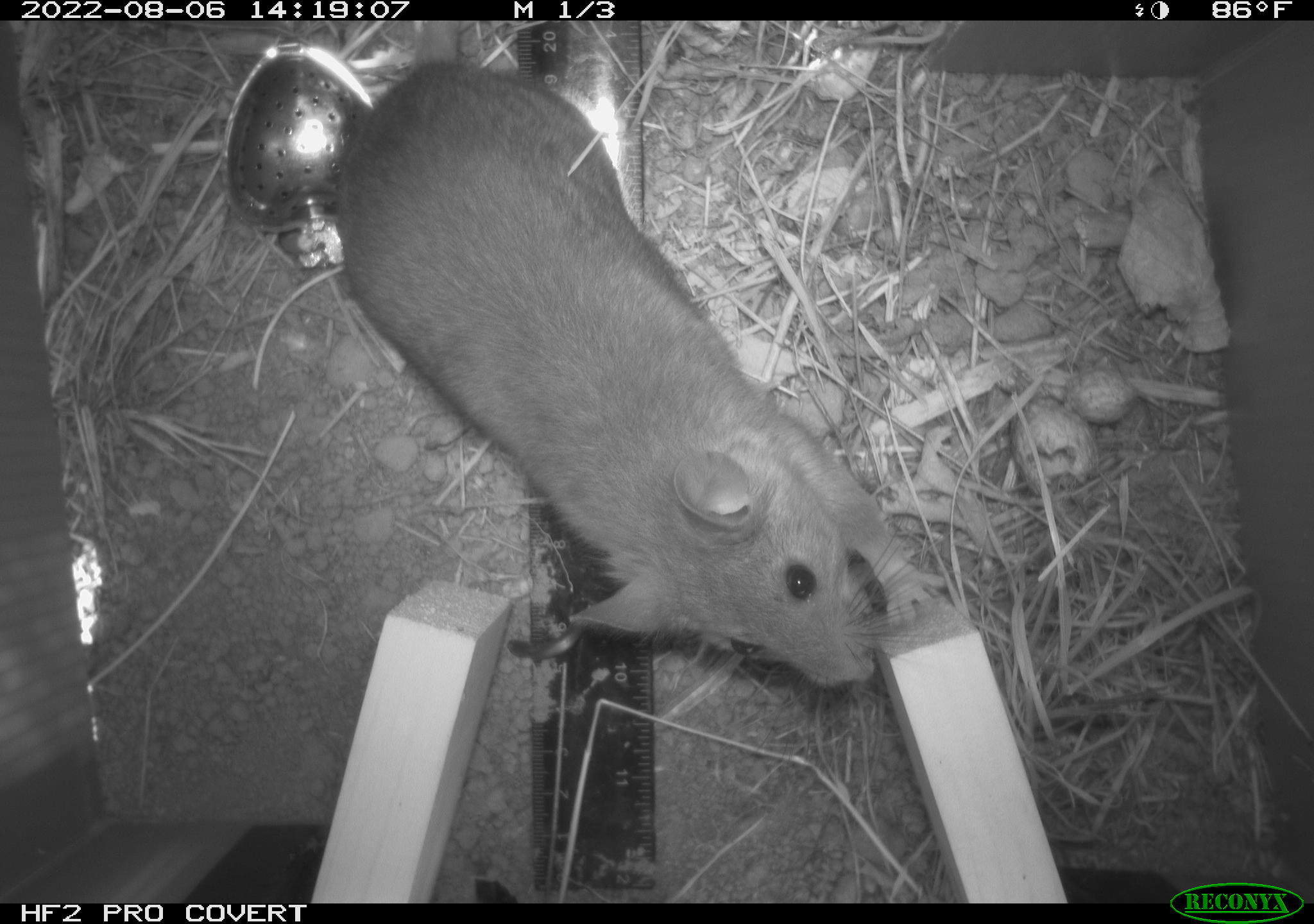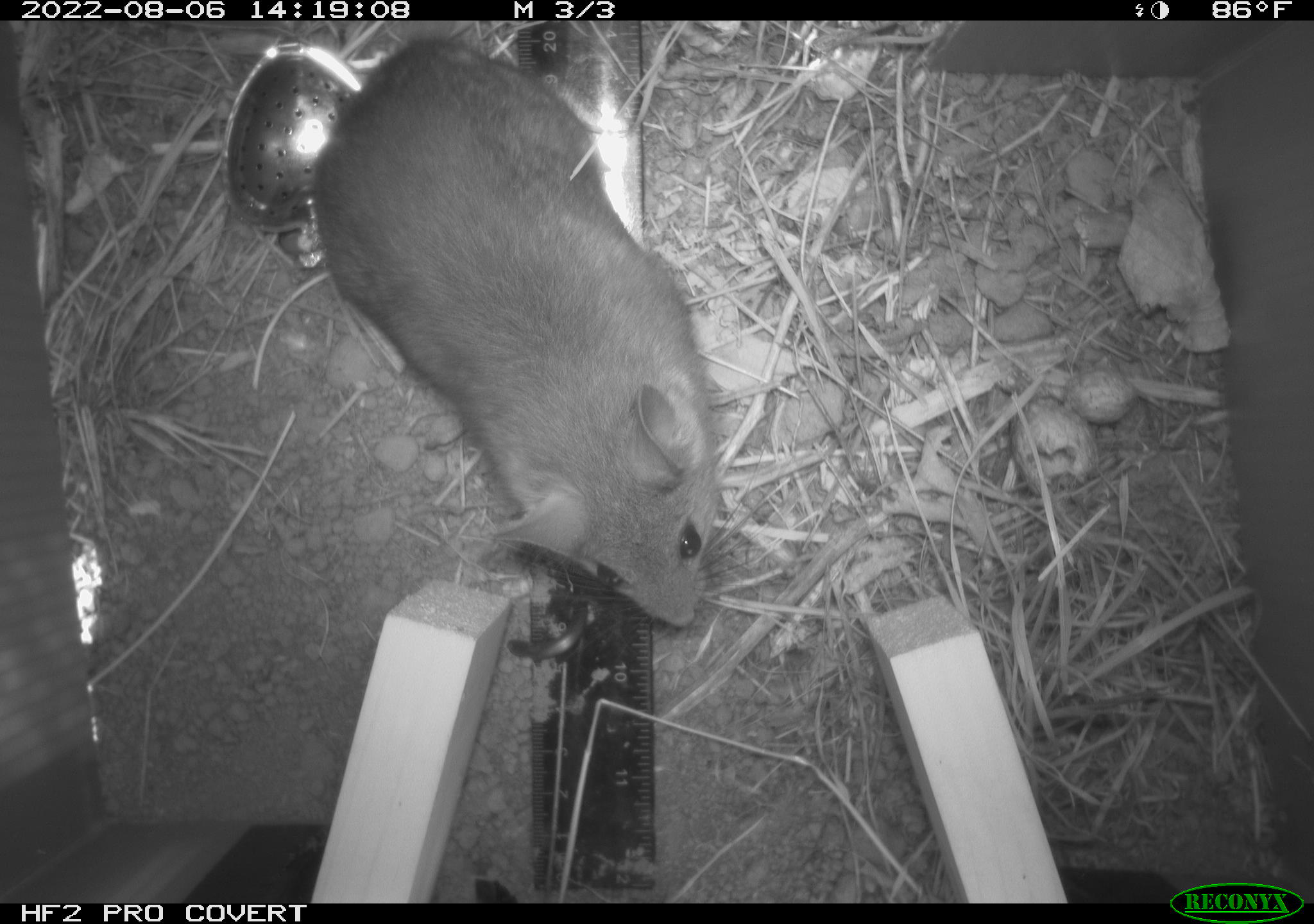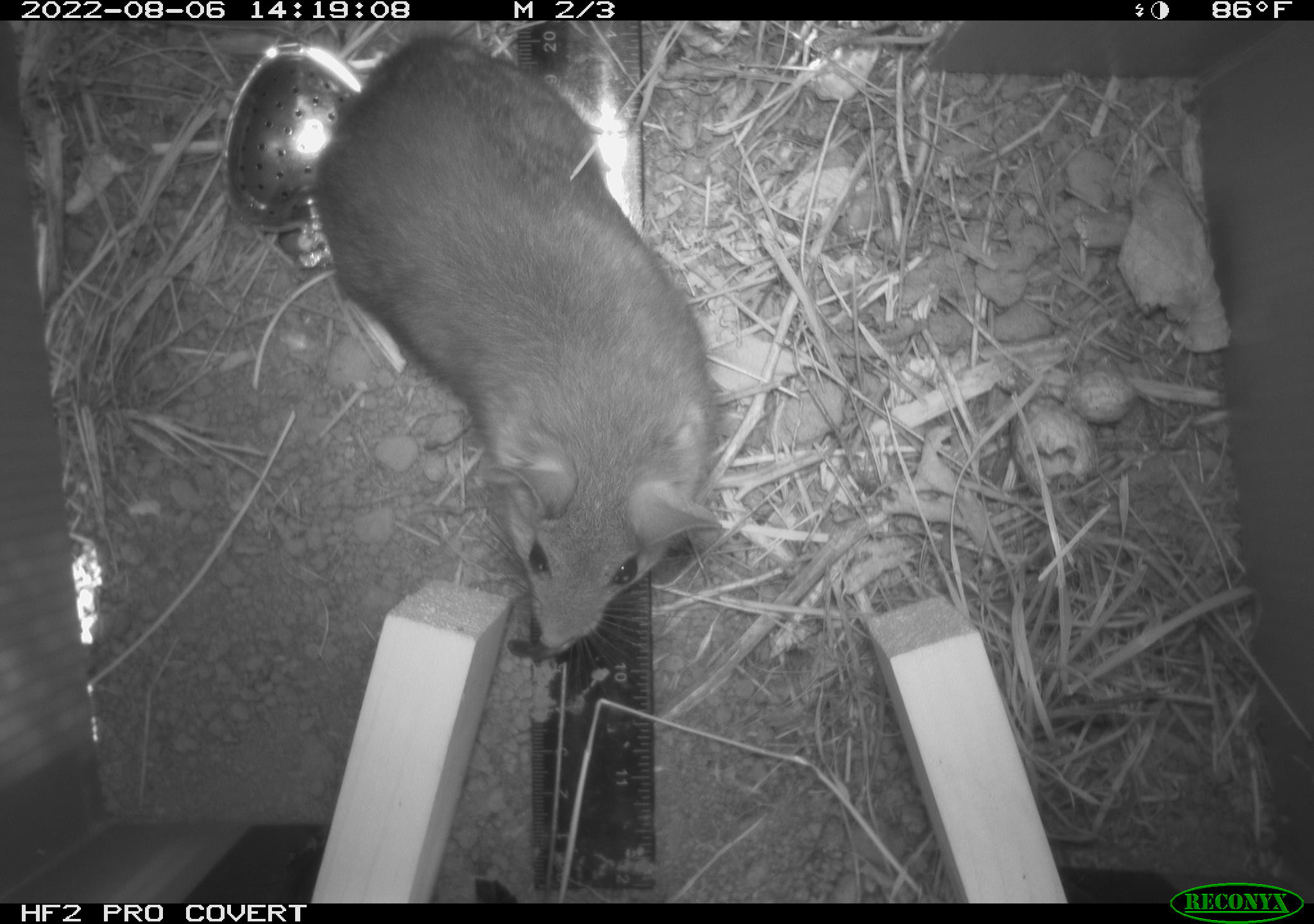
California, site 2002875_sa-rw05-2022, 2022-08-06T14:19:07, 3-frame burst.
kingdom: Animalia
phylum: Chordata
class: Mammalia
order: Rodentia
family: Cricetidae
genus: Neotoma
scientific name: Neotoma fuscipes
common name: dusky-footed woodrat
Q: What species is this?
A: Dusky-footed woodrat (Neotoma fuscipes).